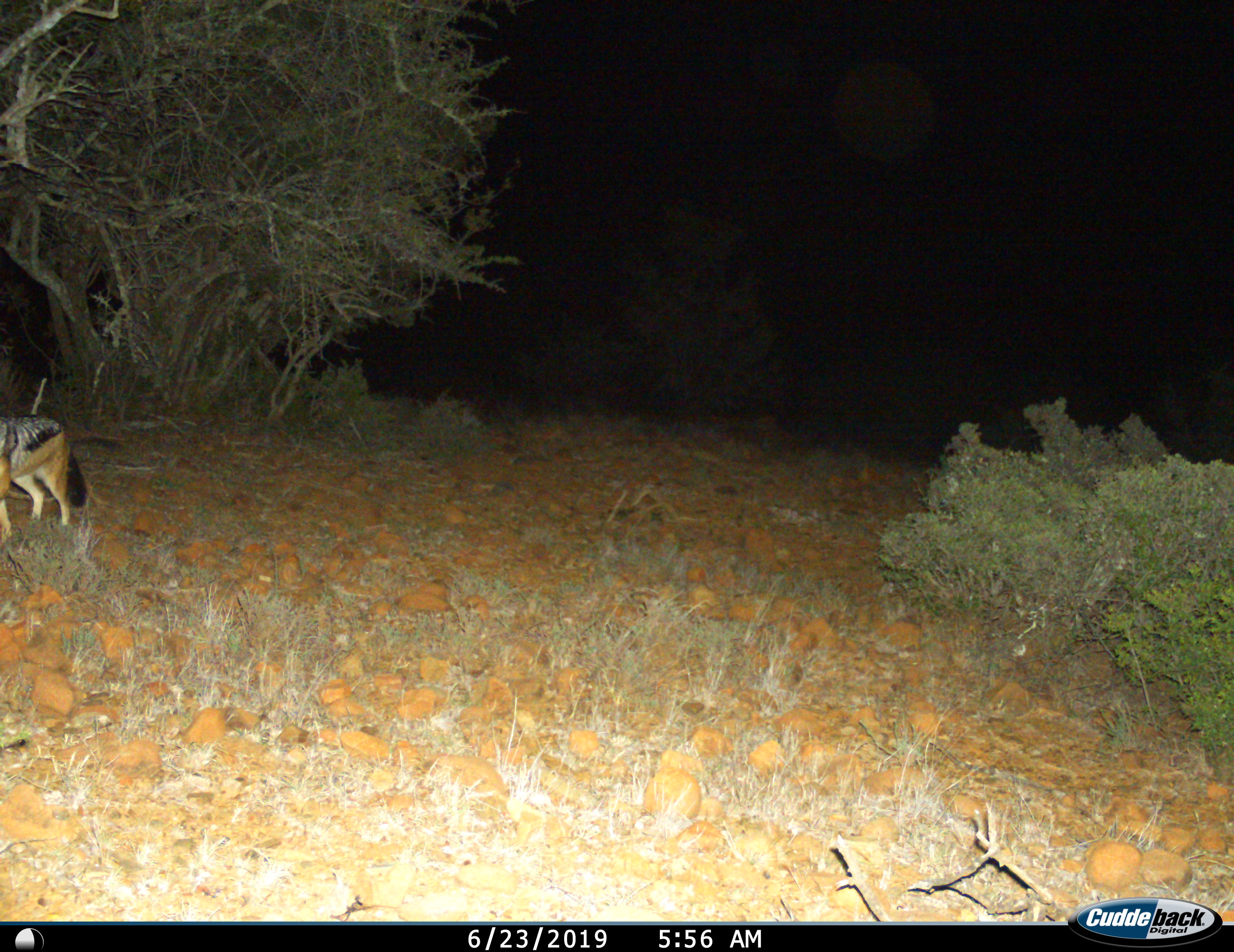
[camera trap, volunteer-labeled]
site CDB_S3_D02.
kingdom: Animalia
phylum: Chordata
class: Mammalia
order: Carnivora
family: Canidae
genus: Lupulella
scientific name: Lupulella mesomelas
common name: black-backed jackal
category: jackalblackbacked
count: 1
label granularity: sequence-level